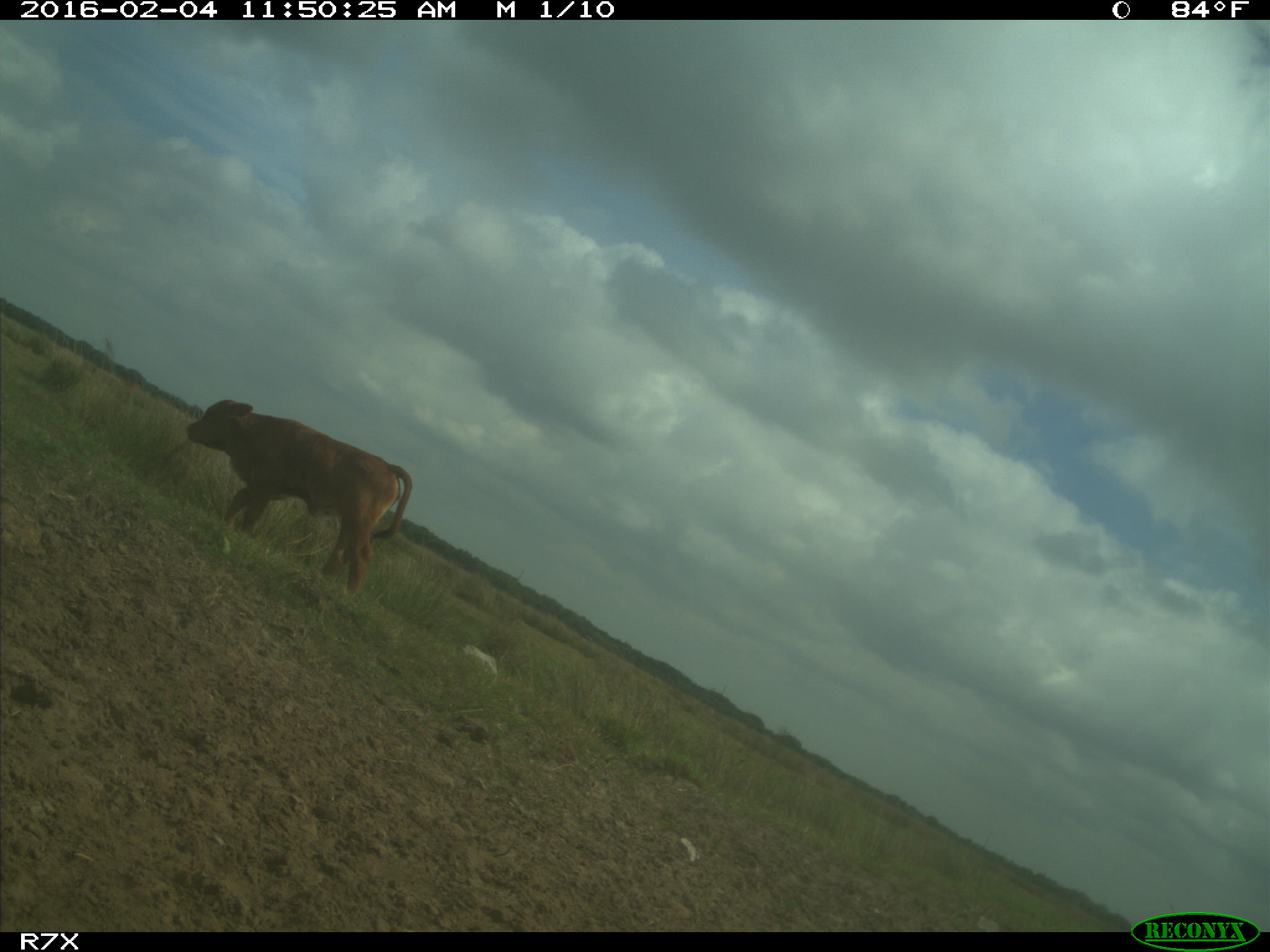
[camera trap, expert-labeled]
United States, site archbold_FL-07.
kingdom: Animalia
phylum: Chordata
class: Mammalia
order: Artiodactyla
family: Bovidae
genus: Bos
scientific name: Bos taurus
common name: domestic cow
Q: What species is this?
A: Bos taurus (domestic cow).